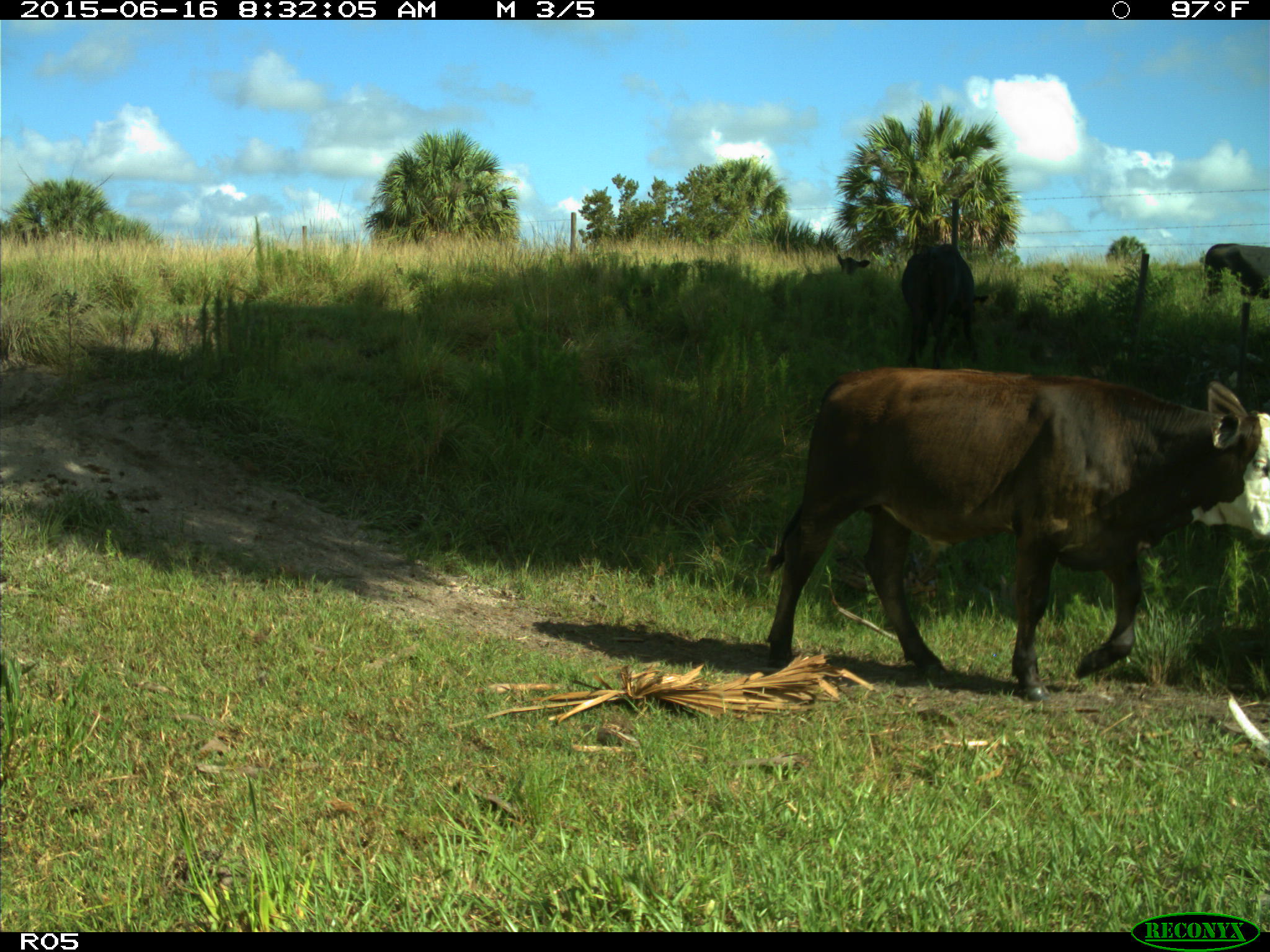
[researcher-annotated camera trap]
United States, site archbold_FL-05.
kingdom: Animalia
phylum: Chordata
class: Mammalia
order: Artiodactyla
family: Bovidae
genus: Bos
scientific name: Bos taurus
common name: domestic cow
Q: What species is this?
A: Bos taurus (domestic cow).